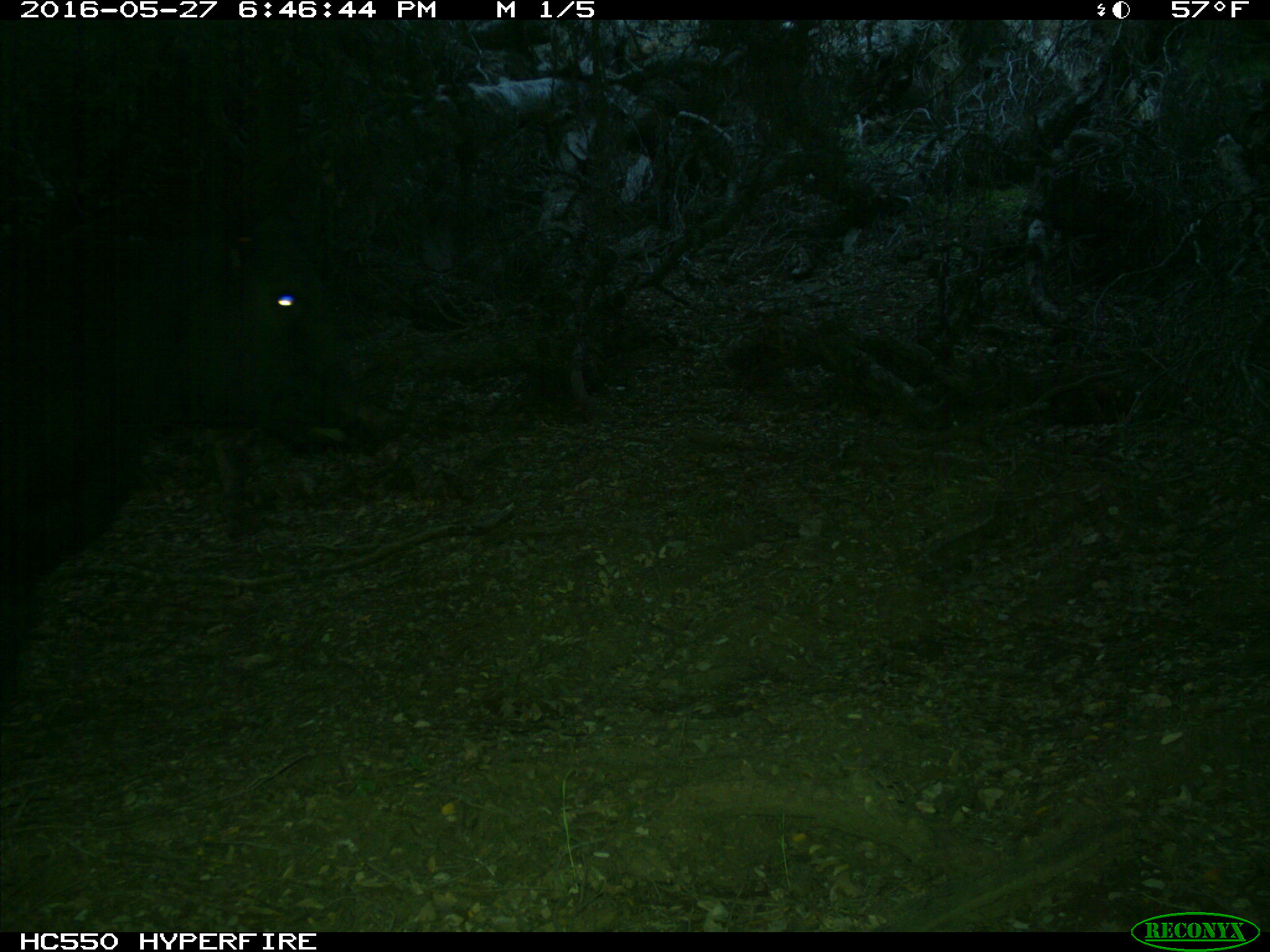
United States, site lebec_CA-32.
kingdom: Animalia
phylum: Chordata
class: Mammalia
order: Artiodactyla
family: Bovidae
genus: Bos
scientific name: Bos taurus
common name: domestic cow